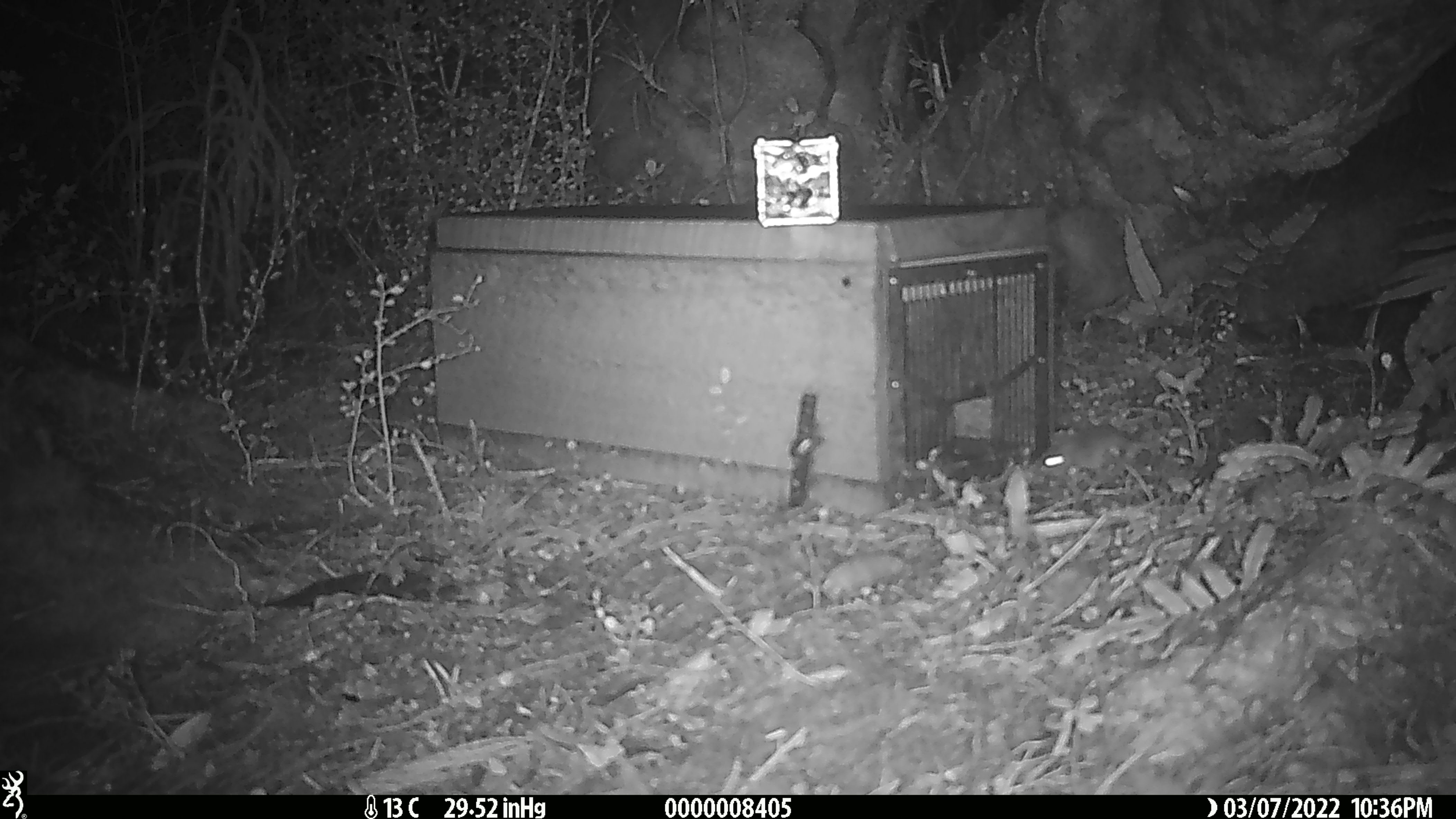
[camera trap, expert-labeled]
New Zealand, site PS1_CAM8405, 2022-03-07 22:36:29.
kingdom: Animalia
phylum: Chordata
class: Mammalia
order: Rodentia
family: Muridae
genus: Mus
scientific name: Mus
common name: mouse